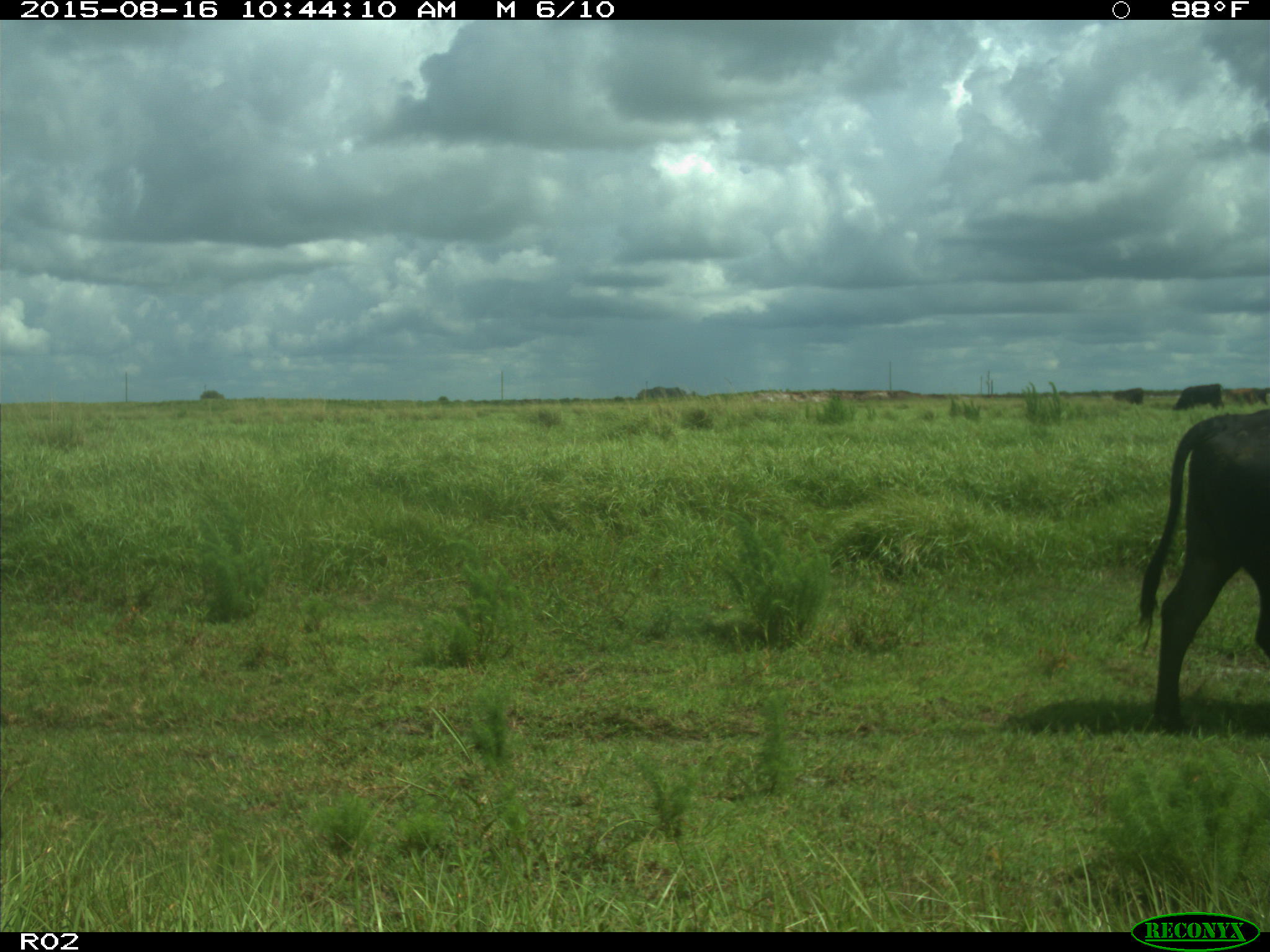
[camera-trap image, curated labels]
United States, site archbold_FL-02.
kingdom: Animalia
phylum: Chordata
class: Mammalia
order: Artiodactyla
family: Bovidae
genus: Bos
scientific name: Bos taurus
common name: domestic cow